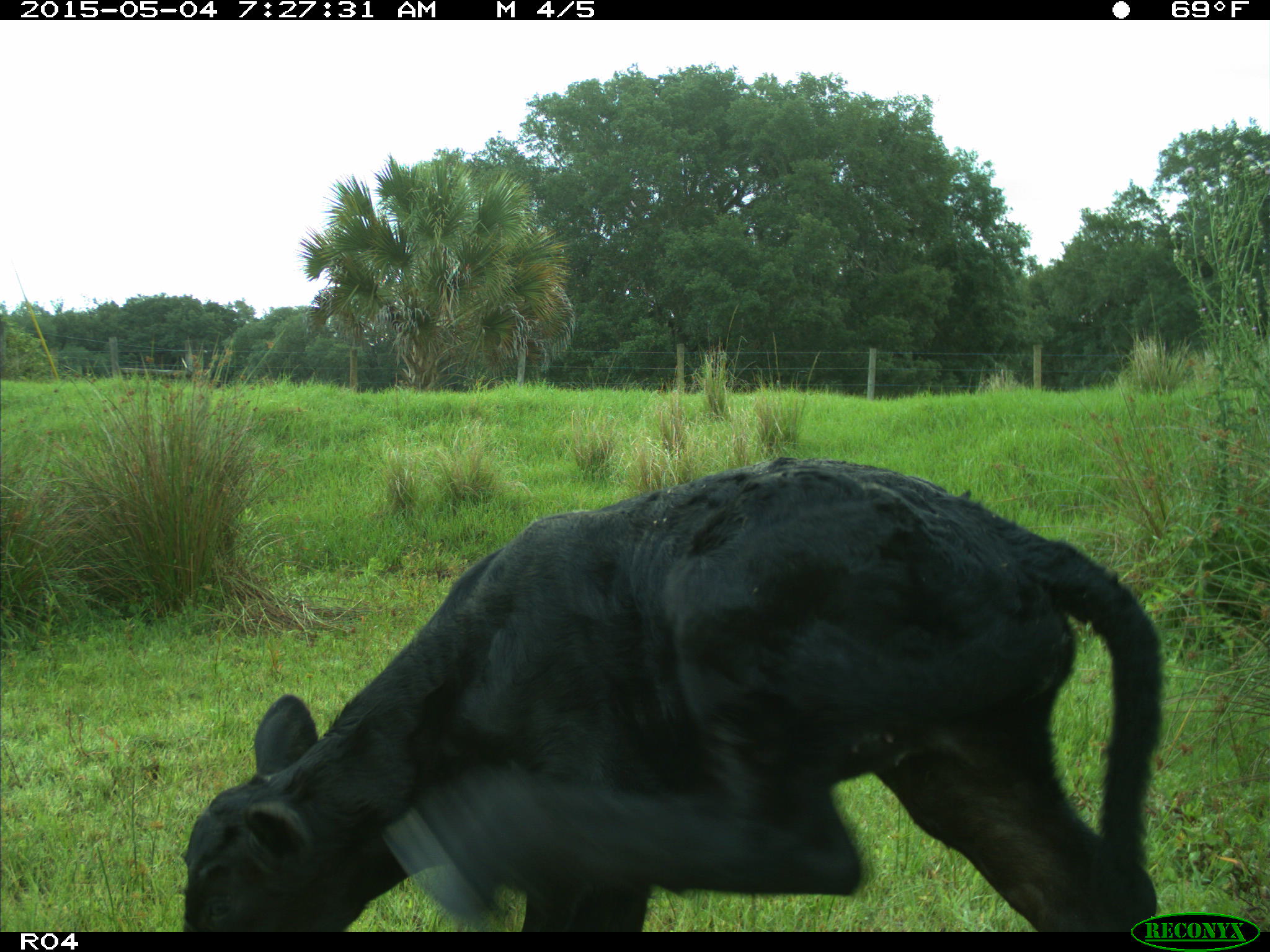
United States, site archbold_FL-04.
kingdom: Animalia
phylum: Chordata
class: Mammalia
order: Artiodactyla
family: Bovidae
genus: Bos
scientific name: Bos taurus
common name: domestic cow